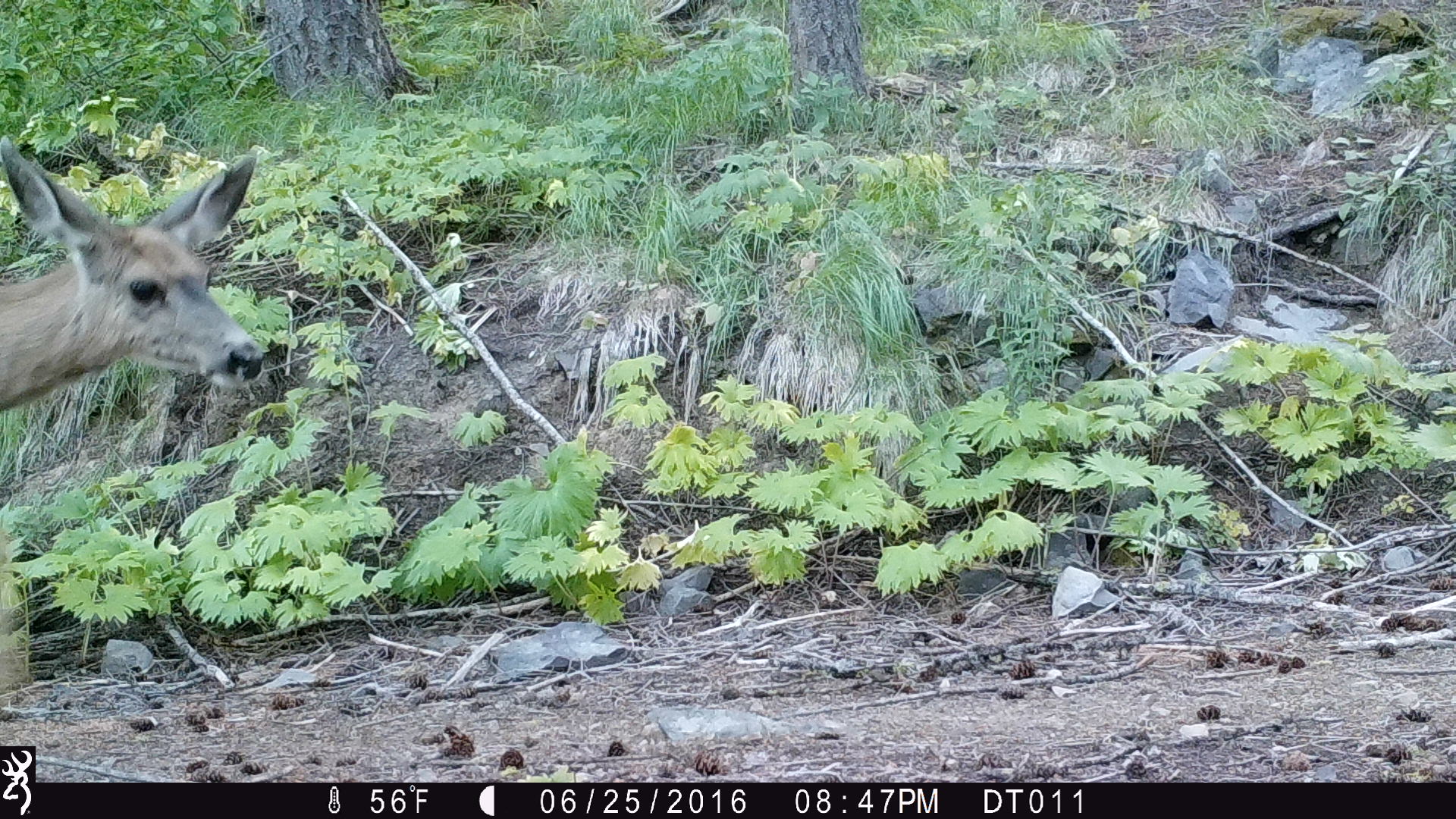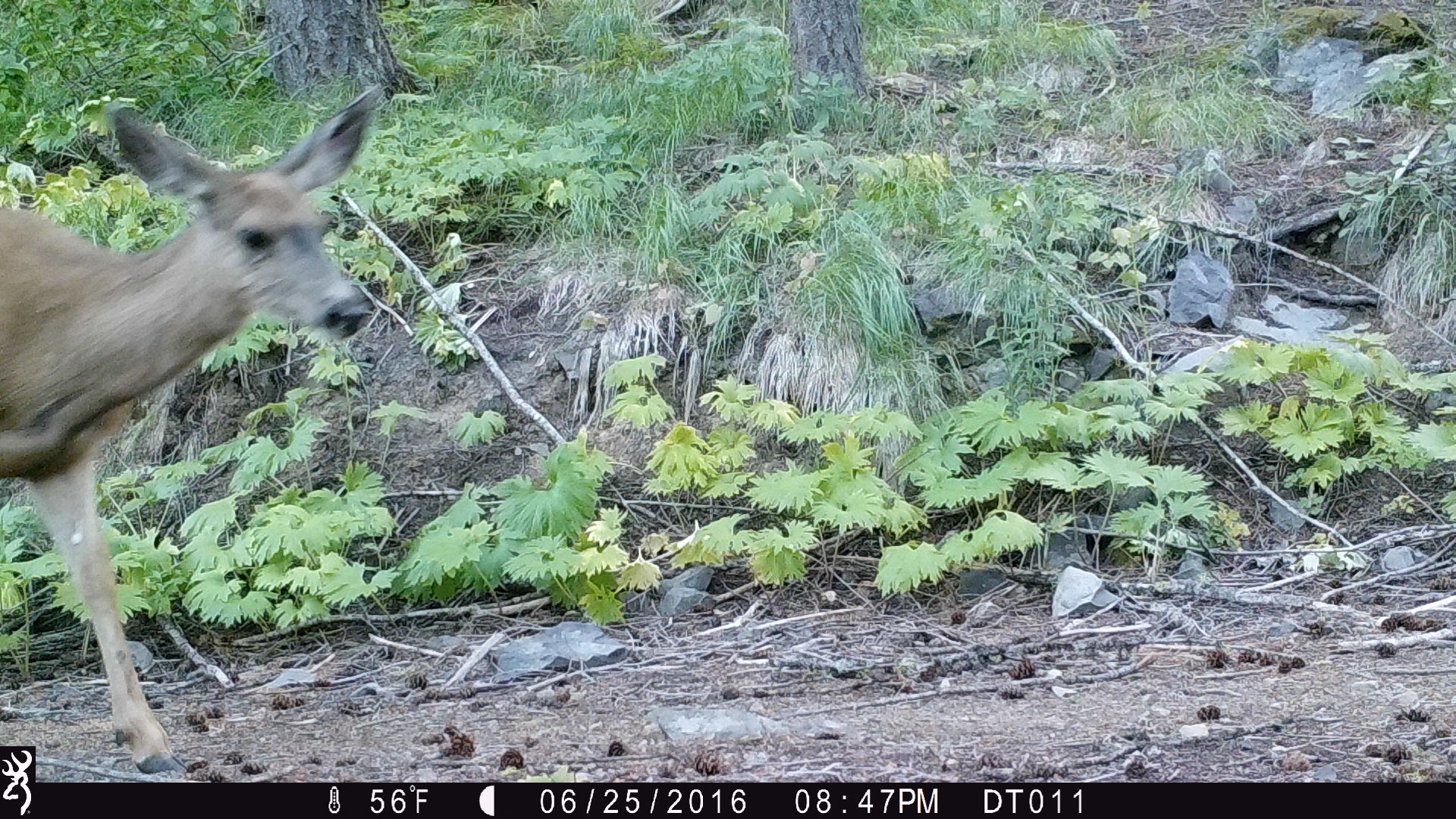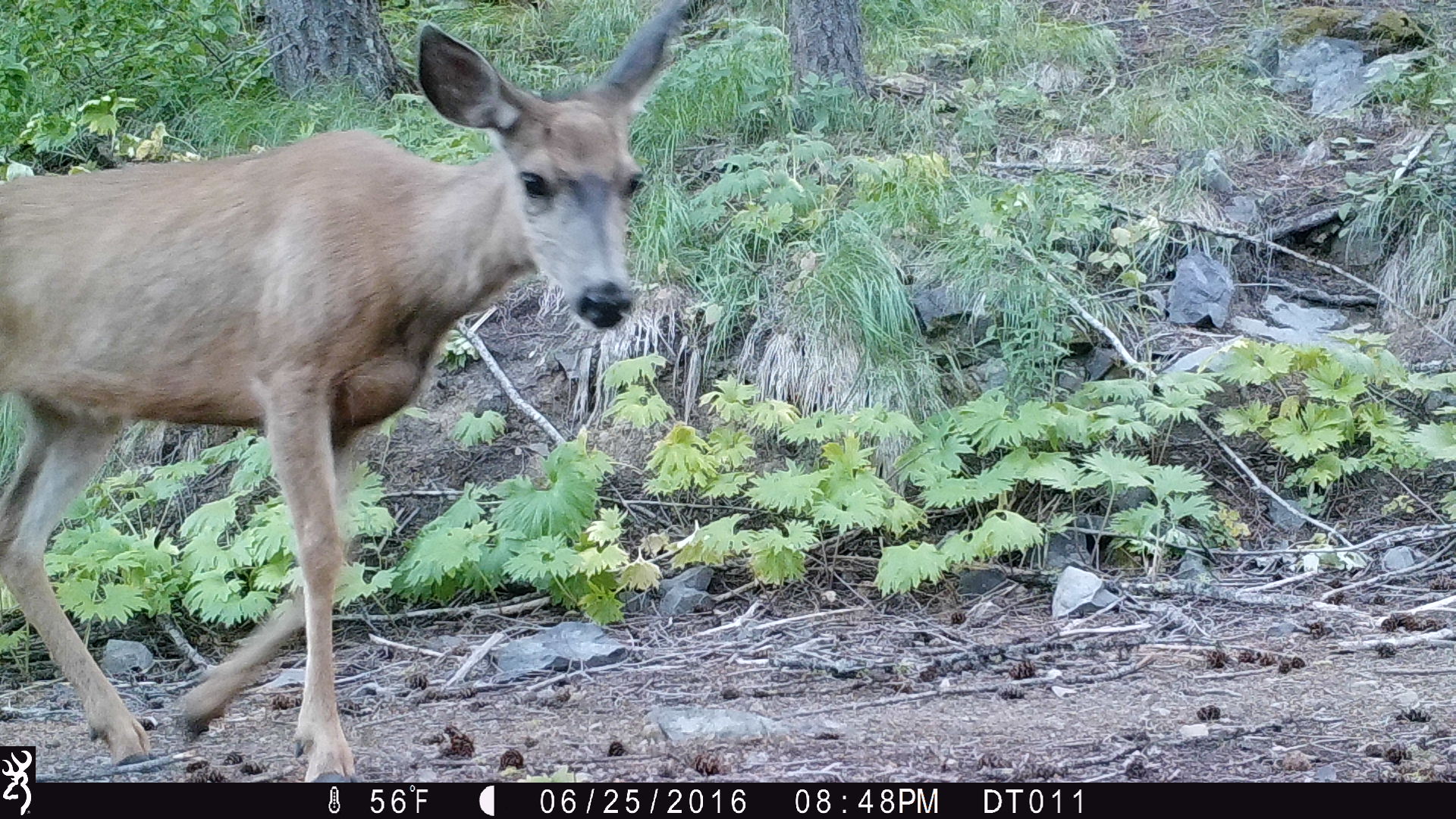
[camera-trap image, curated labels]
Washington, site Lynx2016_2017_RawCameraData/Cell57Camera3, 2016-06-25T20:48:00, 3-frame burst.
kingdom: Animalia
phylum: Chordata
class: Mammalia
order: Artiodactyla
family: Cervidae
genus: Odocoileus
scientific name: Odocoileus hemionus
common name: mule deer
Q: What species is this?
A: Odocoileus hemionus (mule deer).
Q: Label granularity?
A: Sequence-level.